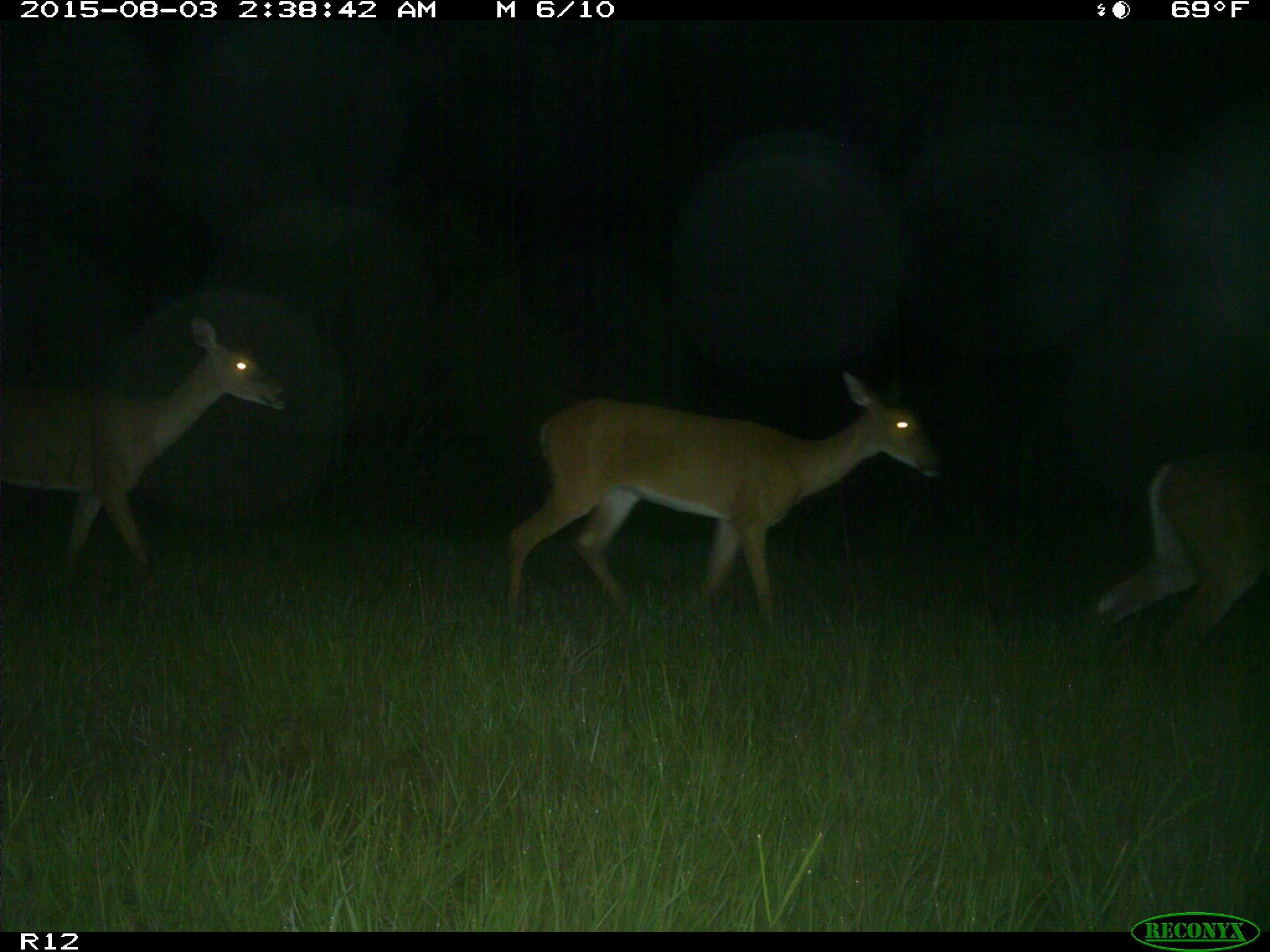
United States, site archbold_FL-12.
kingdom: Animalia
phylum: Chordata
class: Mammalia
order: Artiodactyla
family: Cervidae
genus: Odocoileus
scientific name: Odocoileus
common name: deer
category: unidentified deer